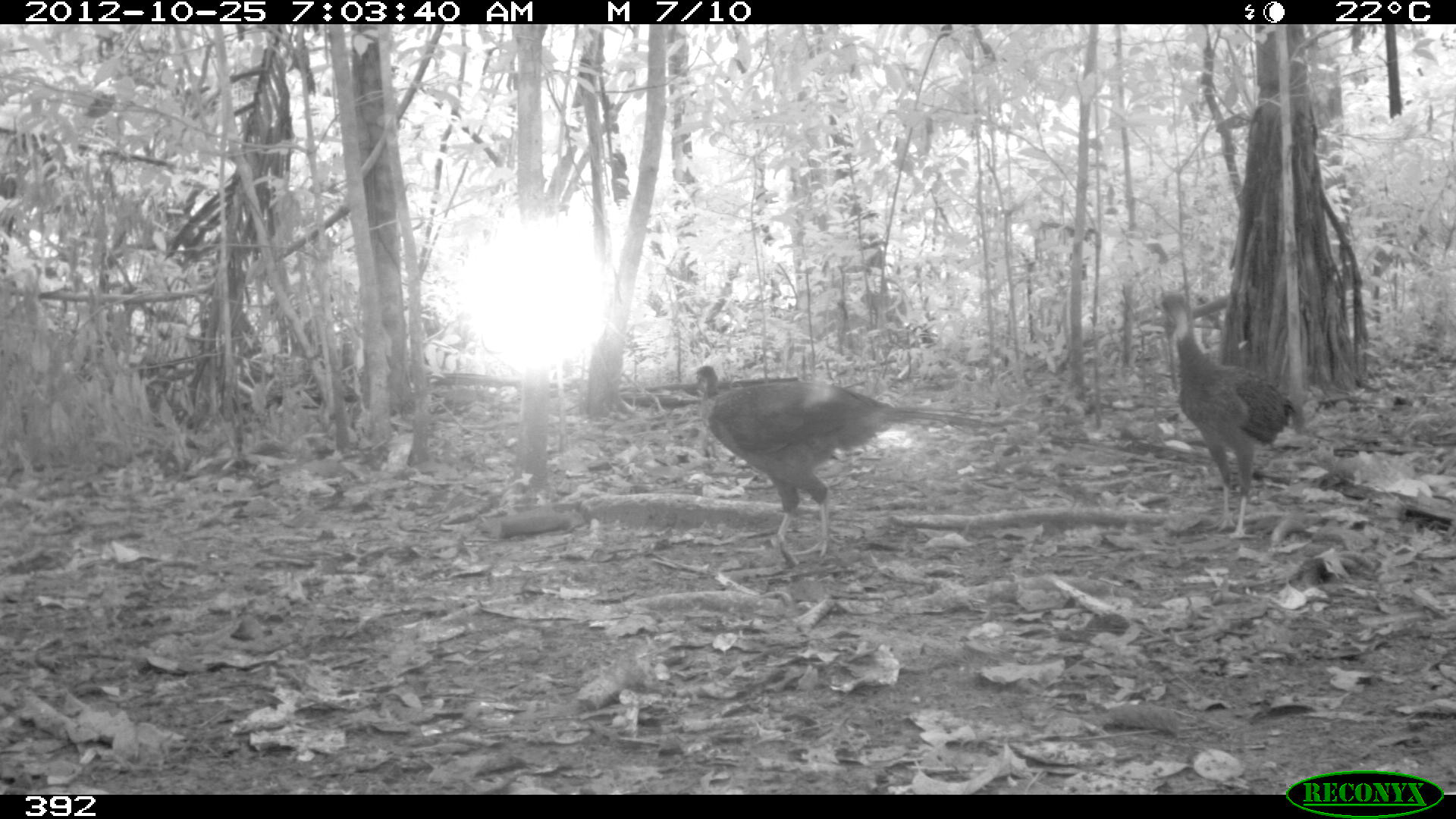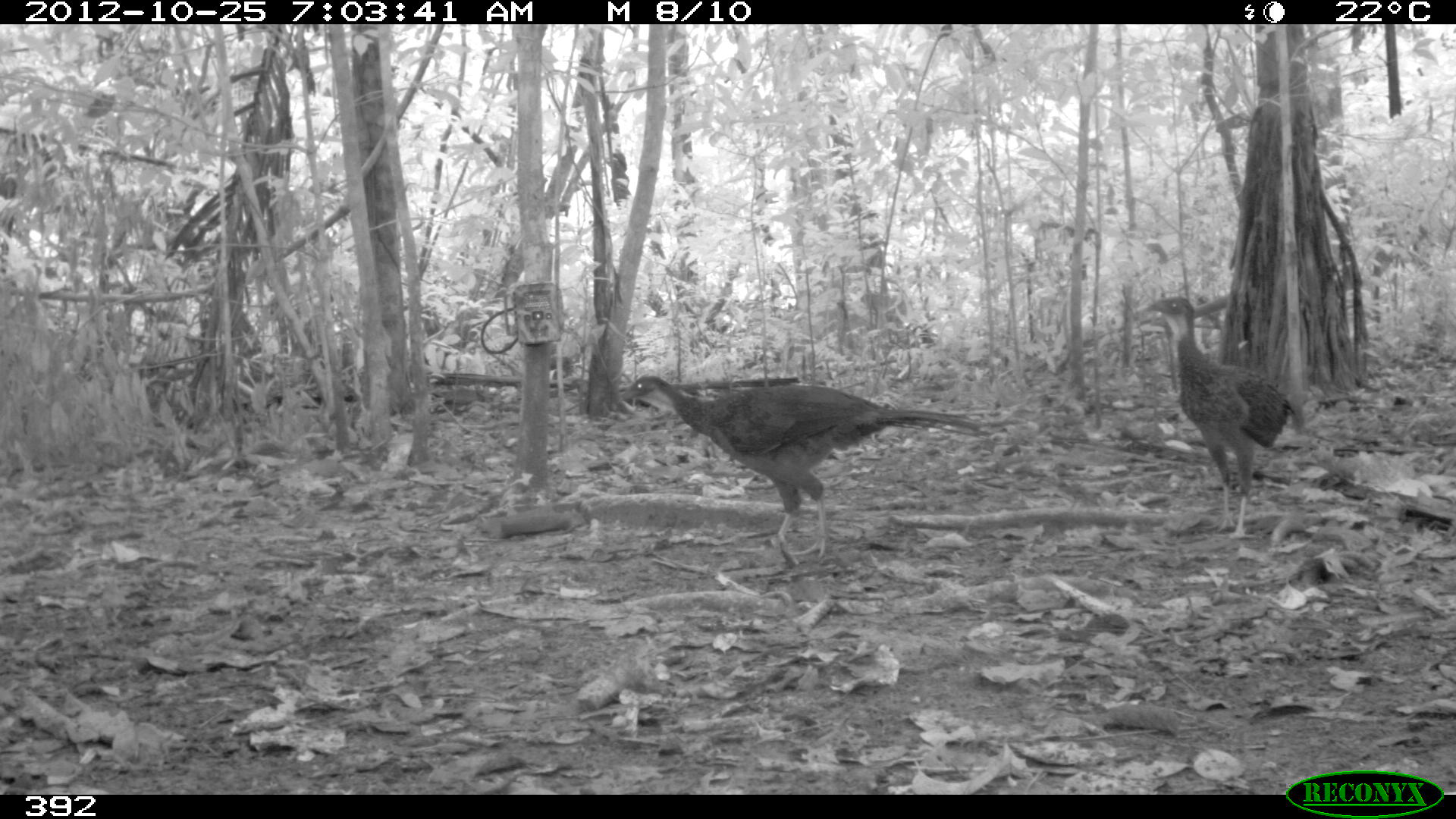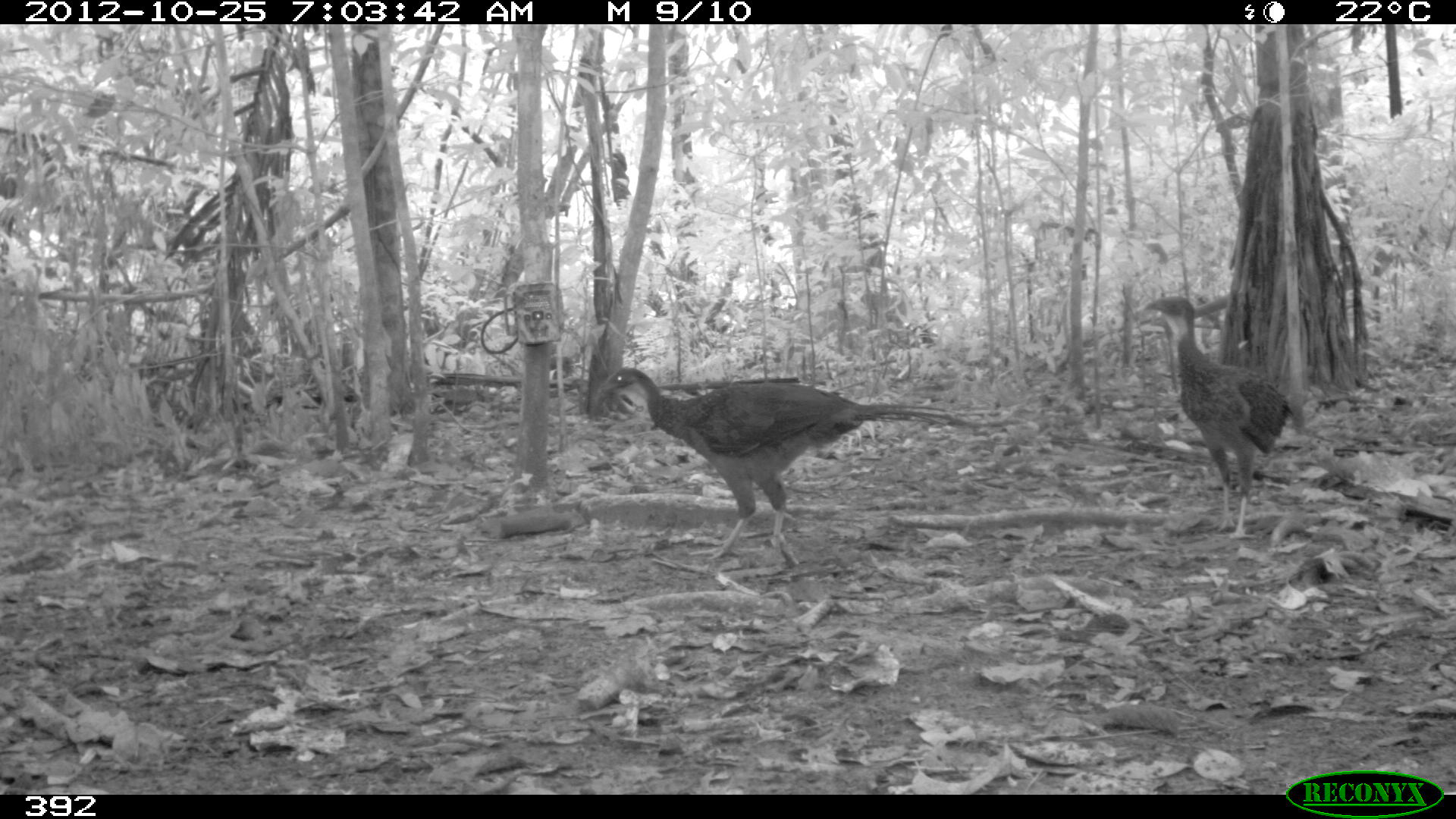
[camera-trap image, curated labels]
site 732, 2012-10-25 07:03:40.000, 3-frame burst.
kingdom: Animalia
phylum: Chordata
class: Aves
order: Galliformes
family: Cracidae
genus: Penelope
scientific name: Penelope jacquacu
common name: spix's guan